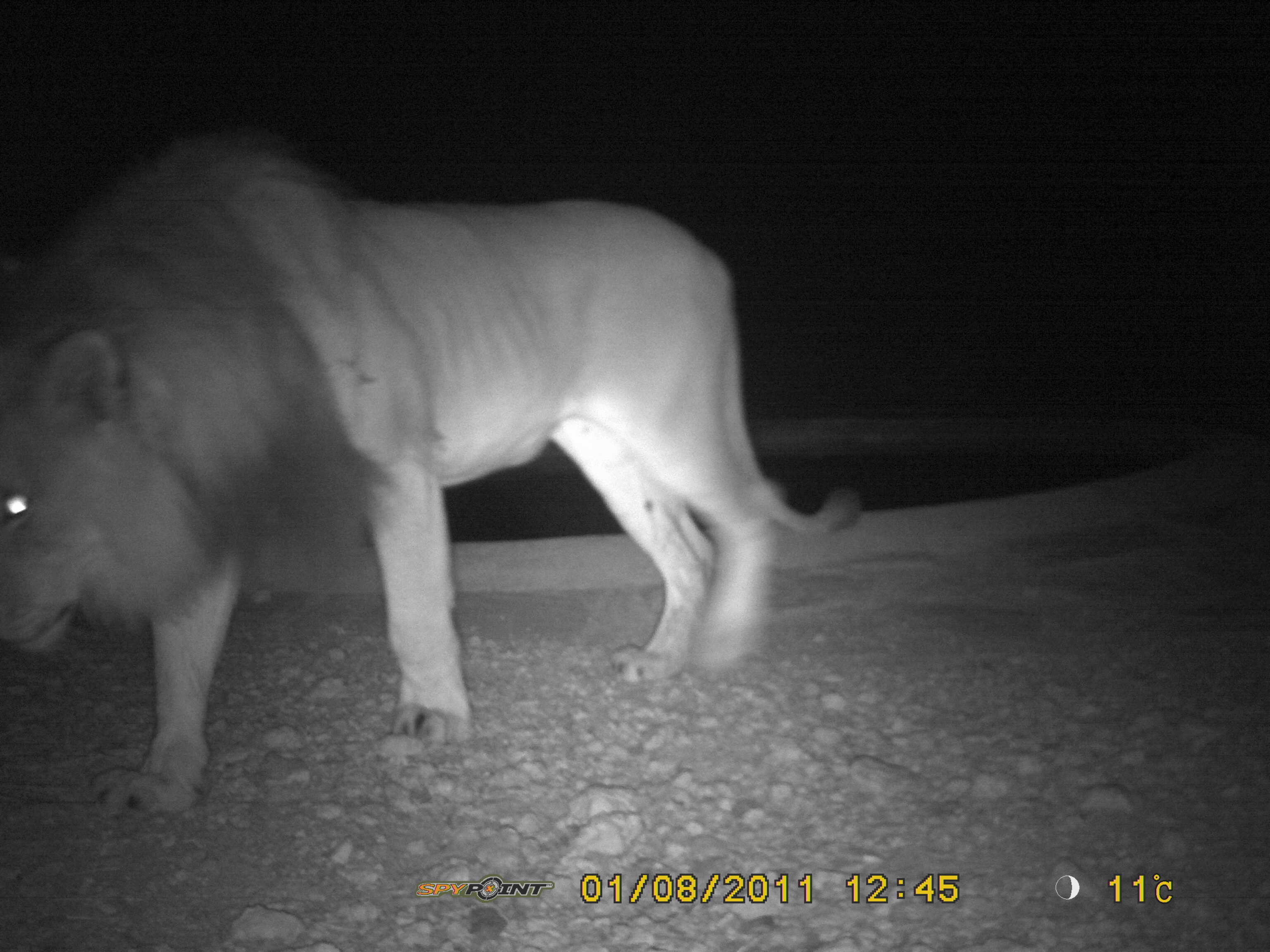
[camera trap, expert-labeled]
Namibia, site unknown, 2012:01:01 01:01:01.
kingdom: Animalia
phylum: Chordata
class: Mammalia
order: Carnivora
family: Felidae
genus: Panthera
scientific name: Panthera leo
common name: lion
Panthera leo (lion).